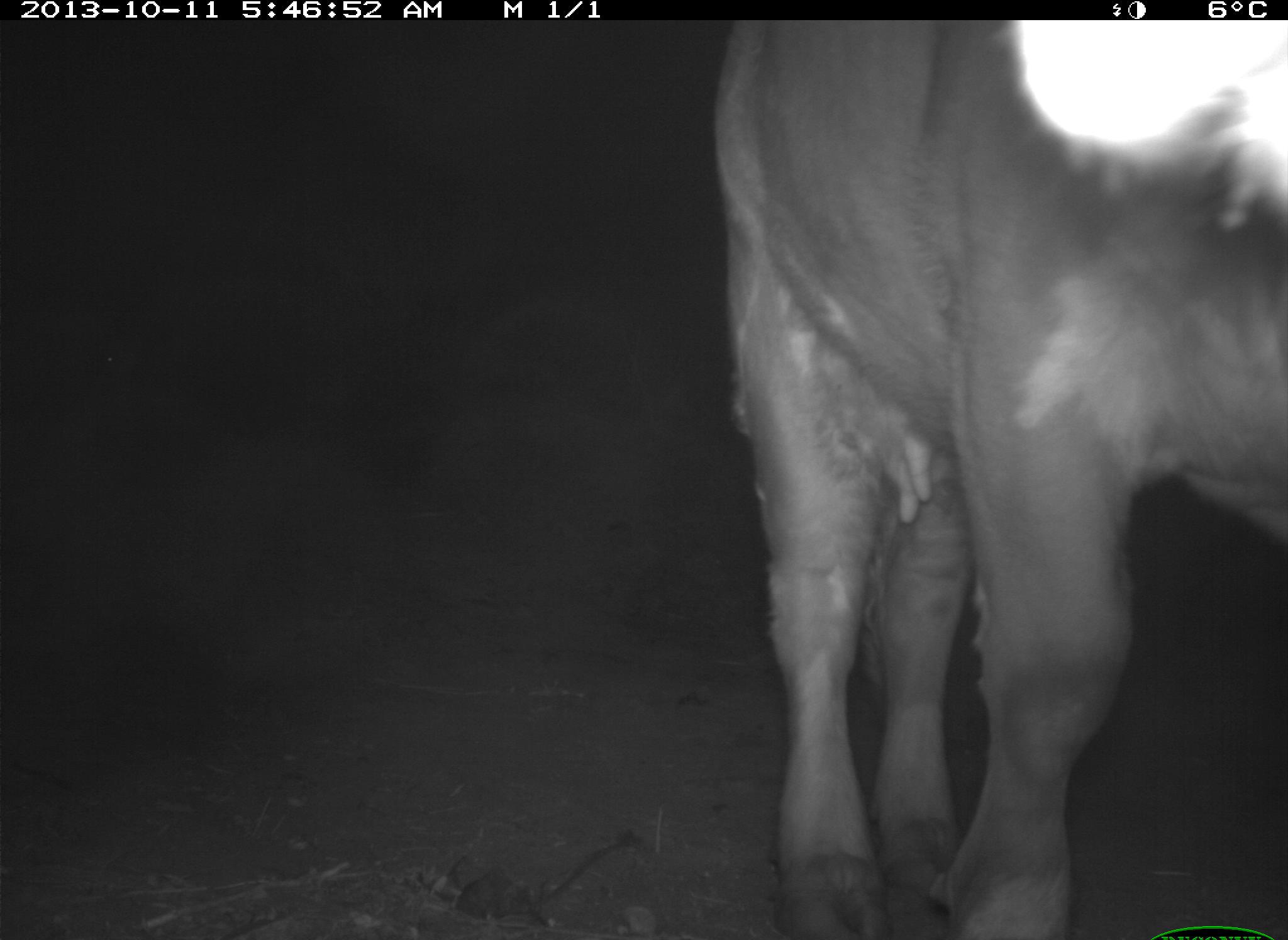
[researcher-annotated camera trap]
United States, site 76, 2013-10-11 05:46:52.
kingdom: Animalia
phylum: Chordata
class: Mammalia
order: Artiodactyla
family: Bovidae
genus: Bos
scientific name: Bos taurus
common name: cow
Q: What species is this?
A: Cow (Bos taurus).